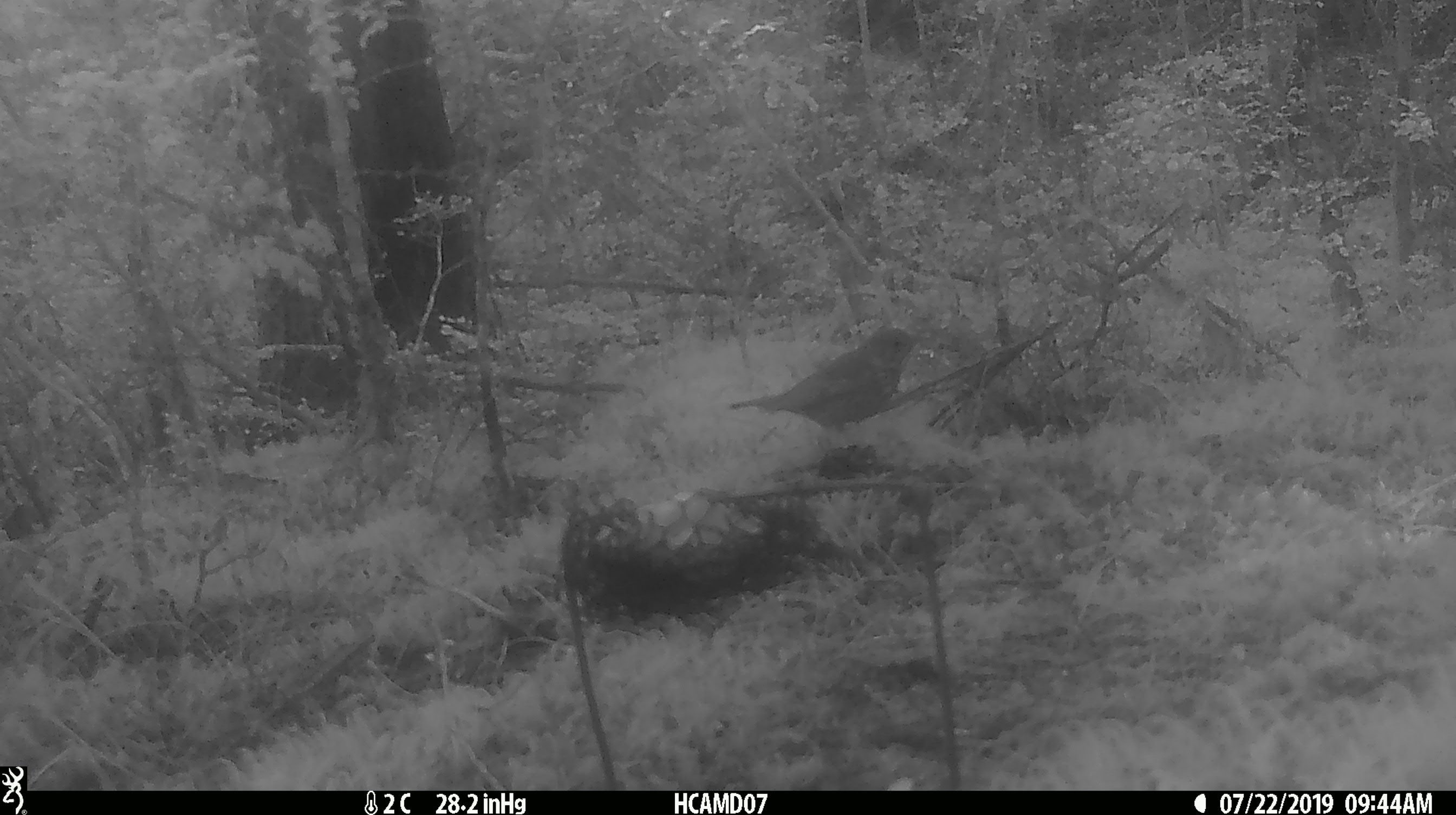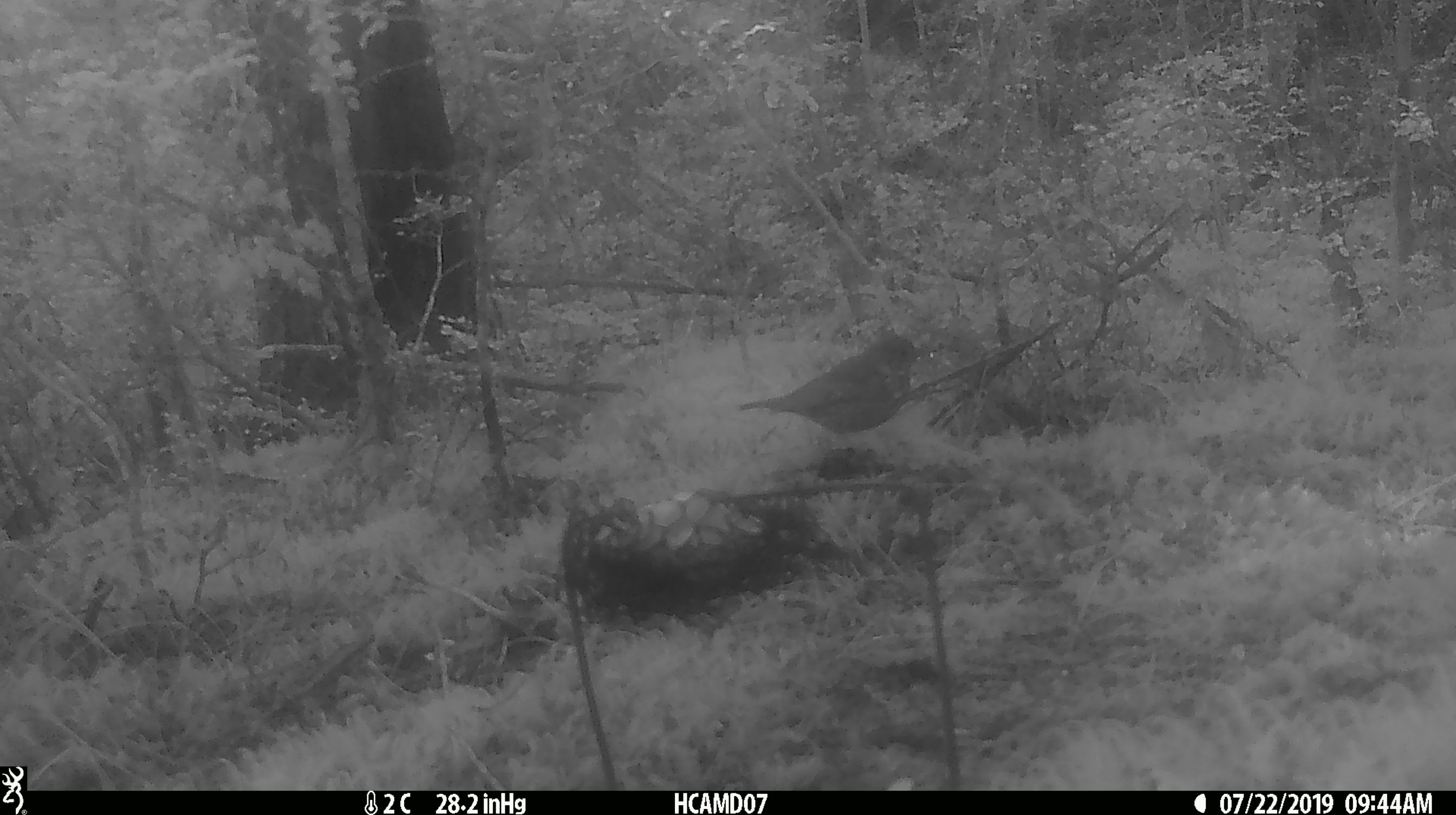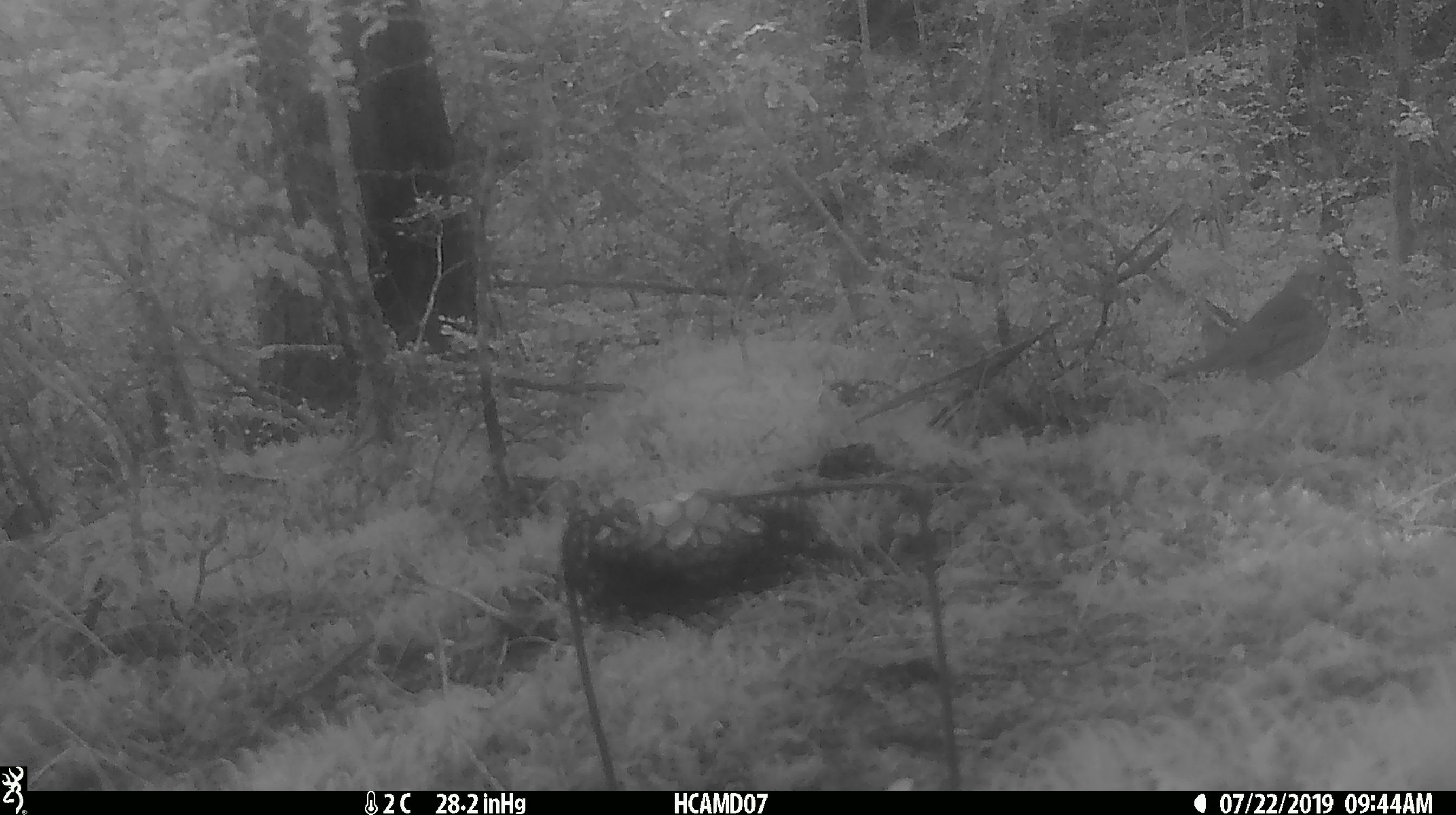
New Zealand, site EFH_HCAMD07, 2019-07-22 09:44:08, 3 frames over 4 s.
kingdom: Animalia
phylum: Chordata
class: Aves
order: Passeriformes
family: Turdidae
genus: Turdus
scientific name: Turdus philomelos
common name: song thrush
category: thrush